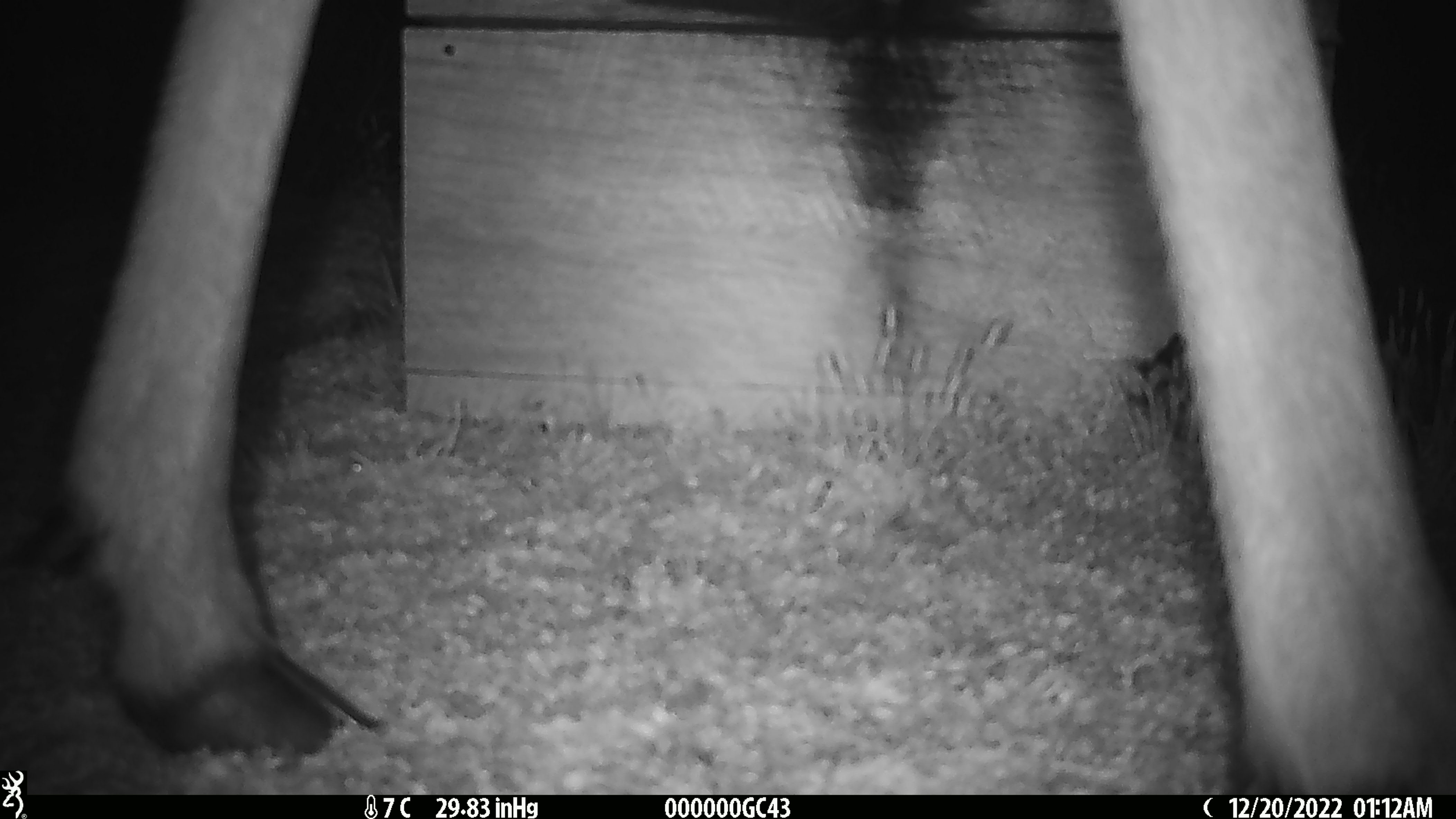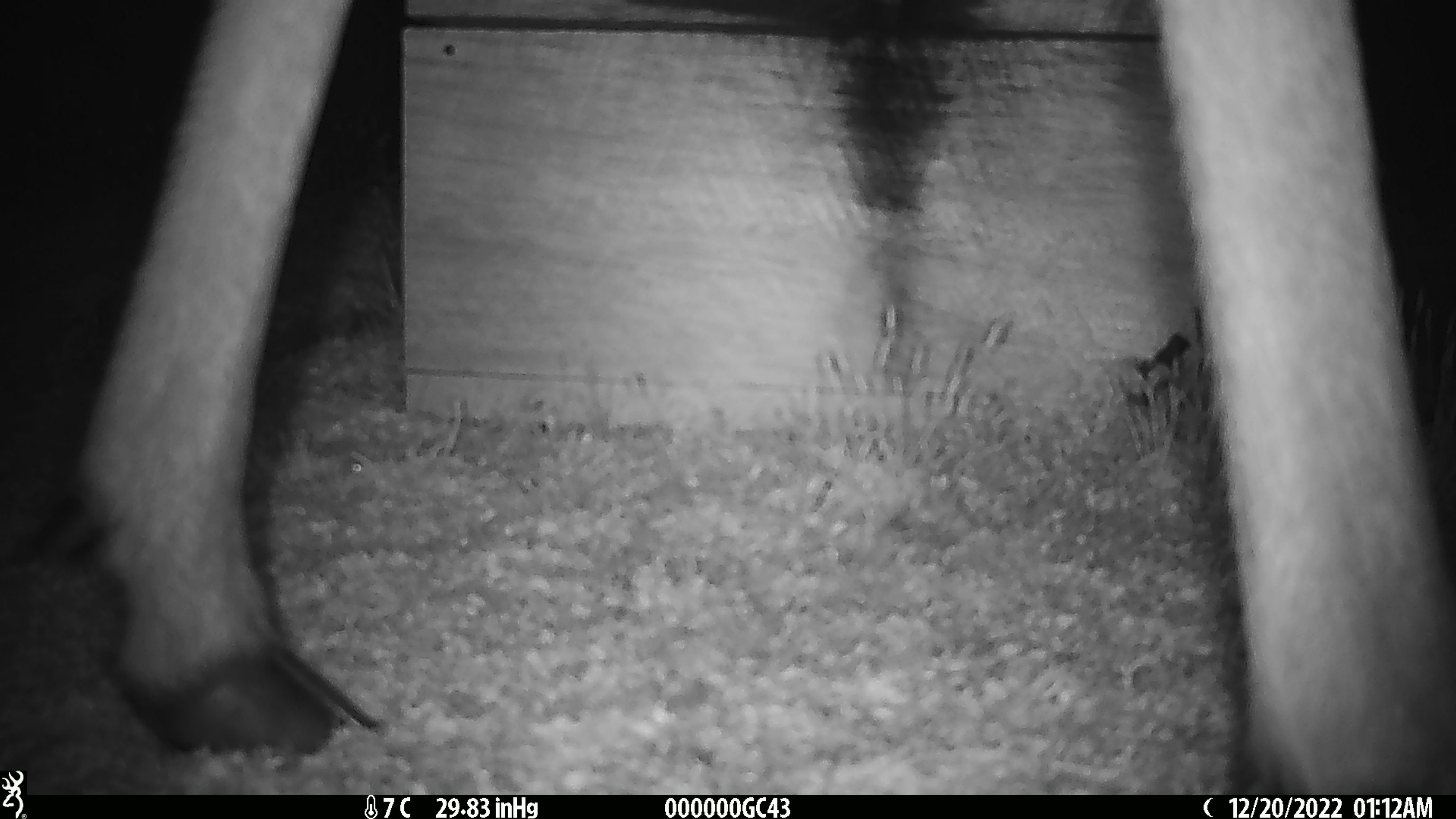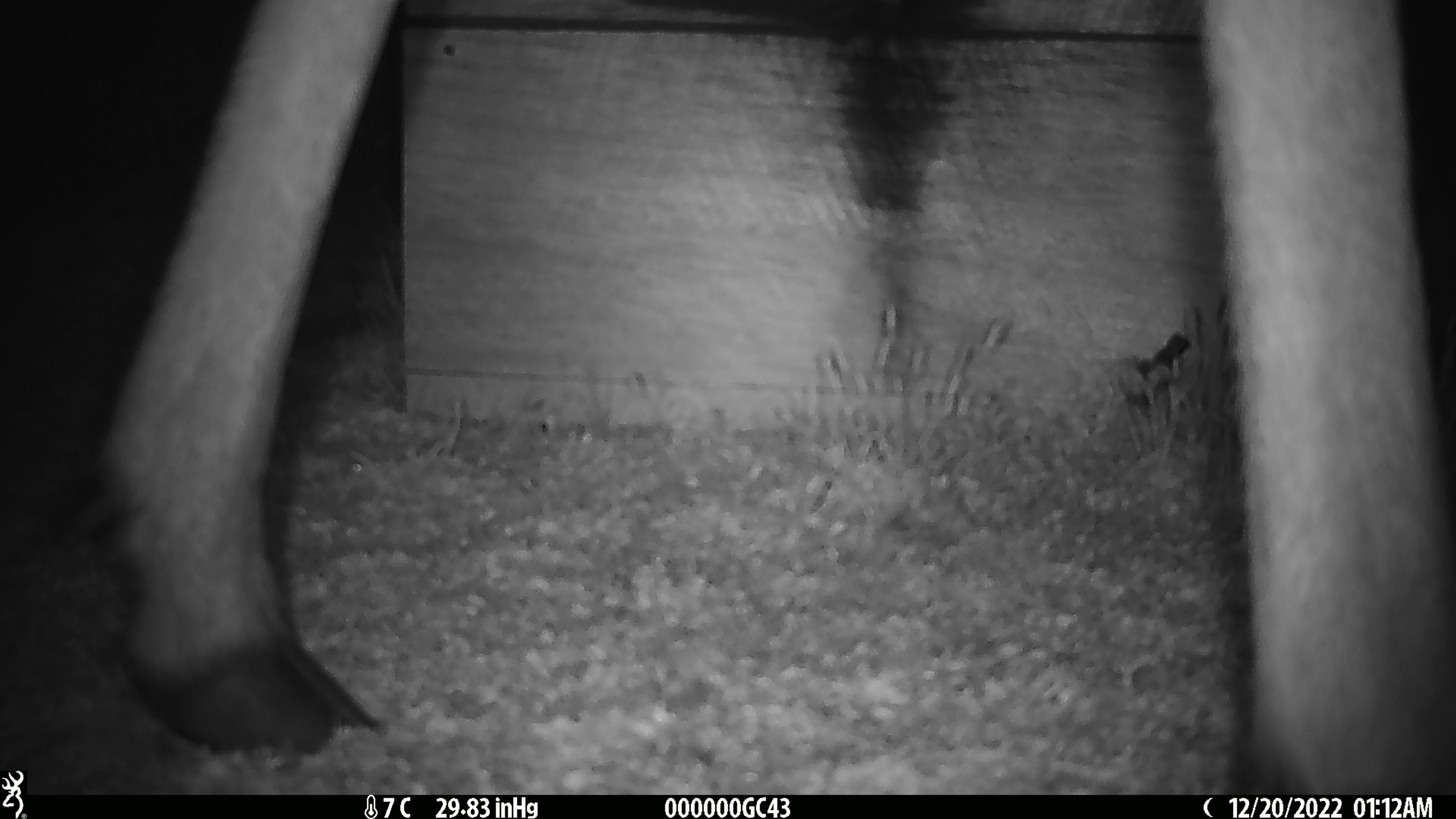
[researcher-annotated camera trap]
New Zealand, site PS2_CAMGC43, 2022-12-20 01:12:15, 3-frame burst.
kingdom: Animalia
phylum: Chordata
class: Mammalia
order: Artiodactyla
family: Cervidae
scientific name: Cervidae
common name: deer